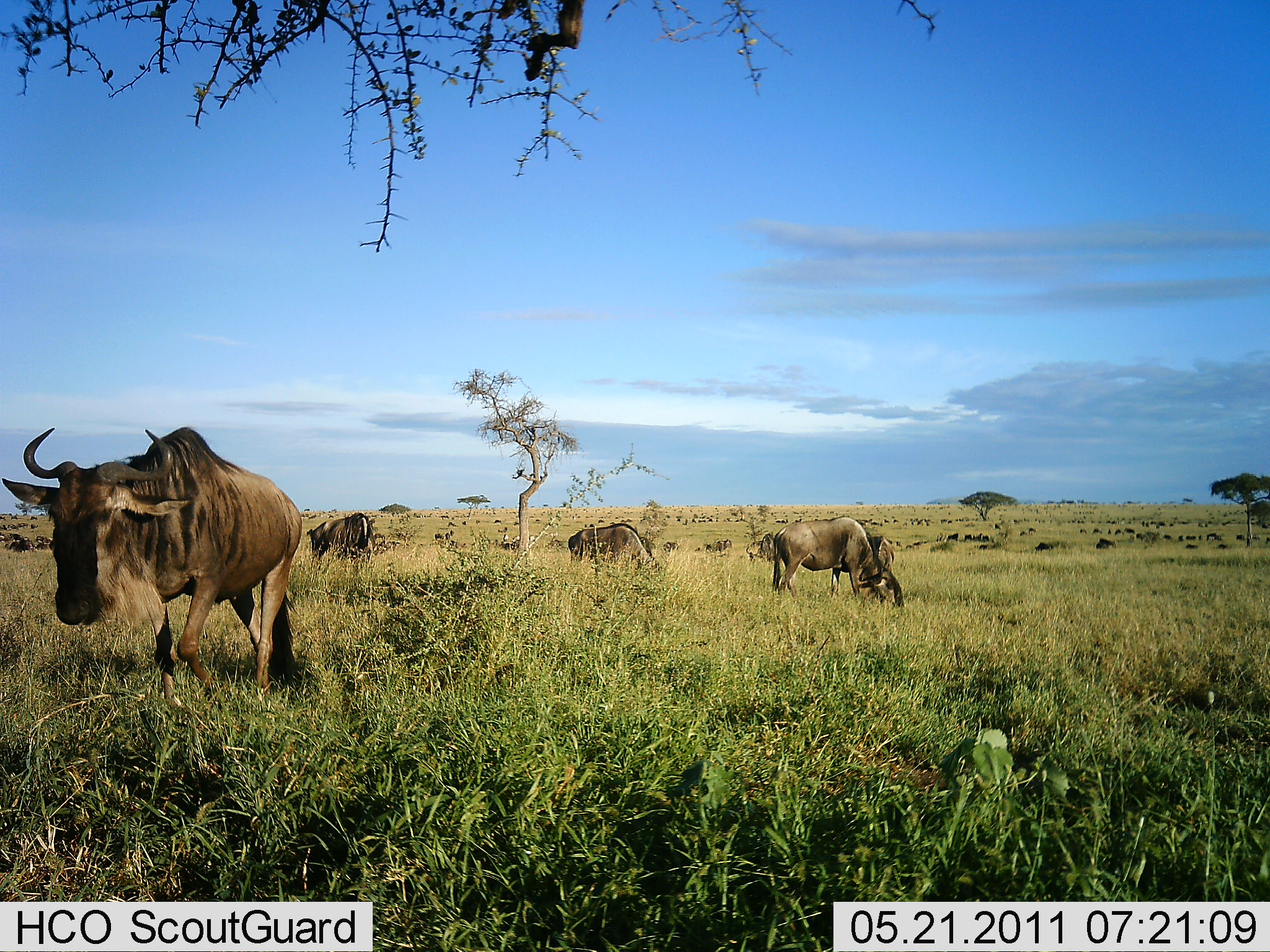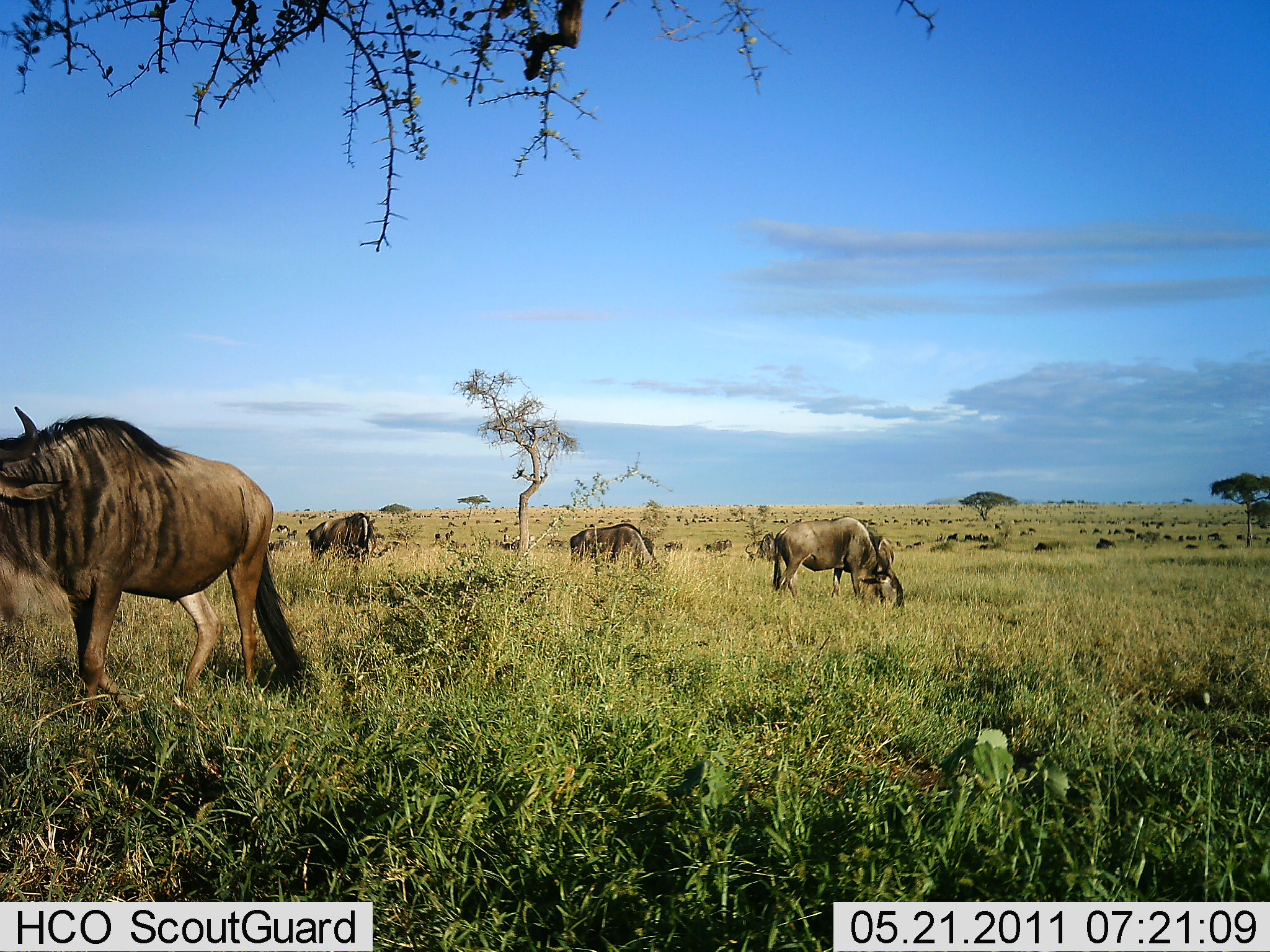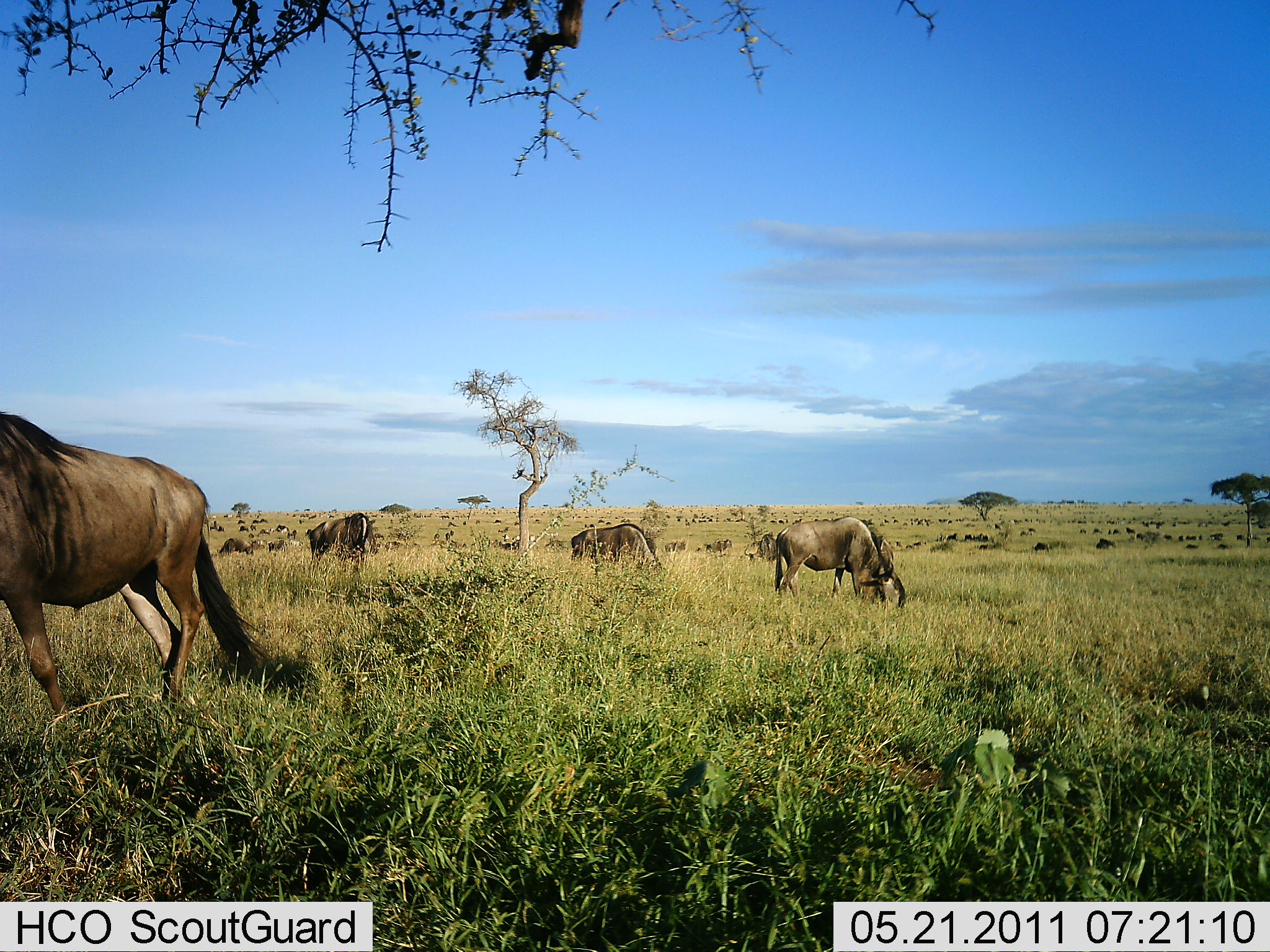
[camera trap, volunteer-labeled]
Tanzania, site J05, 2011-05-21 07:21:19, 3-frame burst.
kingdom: Animalia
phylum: Chordata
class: Mammalia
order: Artiodactyla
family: Bovidae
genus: Connochaetes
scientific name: Connochaetes taurinus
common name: blue wildebeest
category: wildebeest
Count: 4.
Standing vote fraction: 36%.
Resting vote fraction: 0%.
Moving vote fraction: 36%.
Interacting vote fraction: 0%.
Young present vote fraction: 0%.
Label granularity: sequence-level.